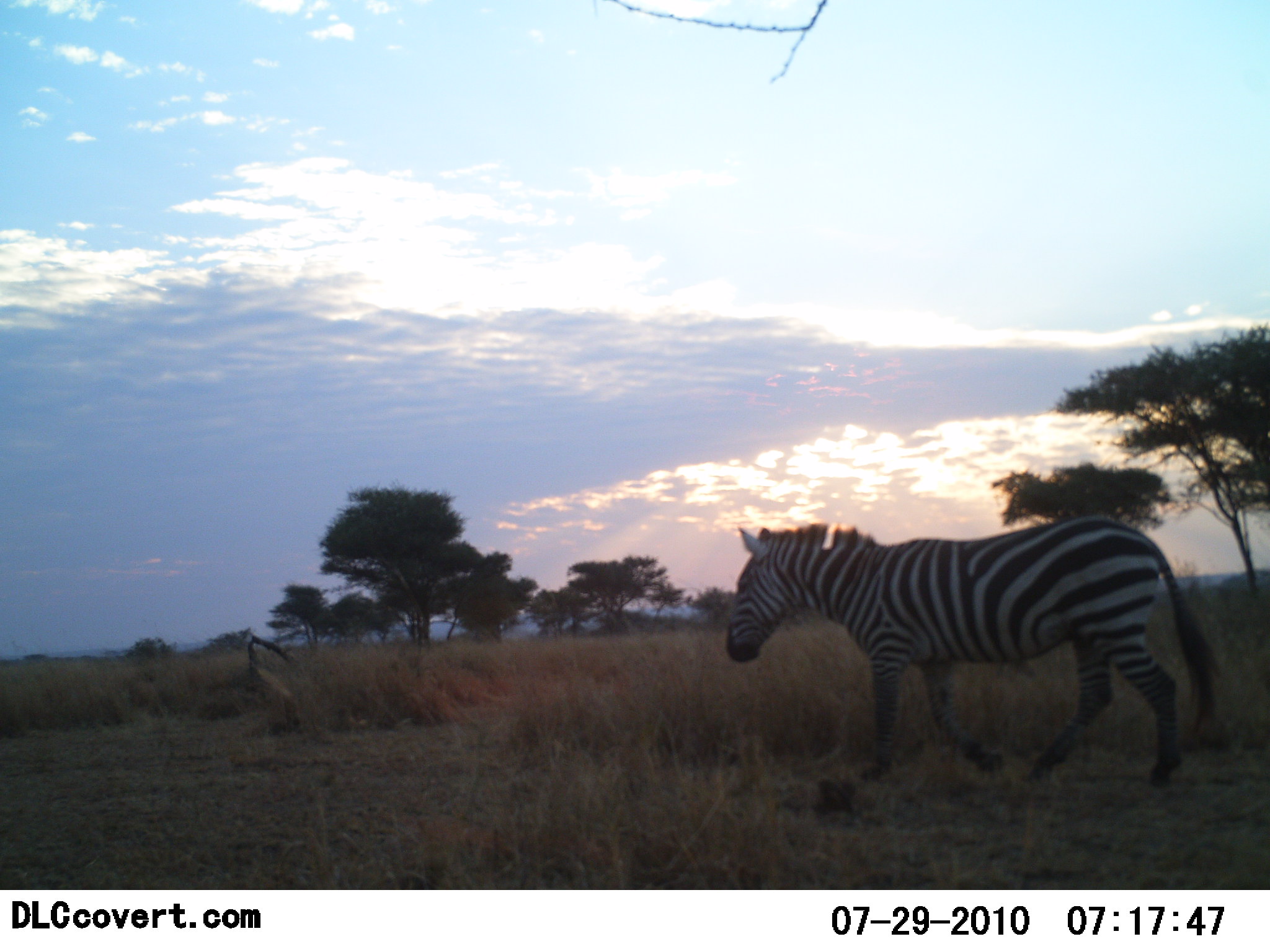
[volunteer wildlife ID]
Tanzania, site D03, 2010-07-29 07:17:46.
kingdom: Animalia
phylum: Chordata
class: Mammalia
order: Perissodactyla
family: Equidae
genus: Equus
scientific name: Equus quagga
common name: plains zebra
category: zebra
Zebra (plains zebra) (Equus quagga), count 1. Behavior (volunteer vote fractions): standing 14%, resting 0%, moving 86%, interacting 0%. Young present (vote fraction): 0%. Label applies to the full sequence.